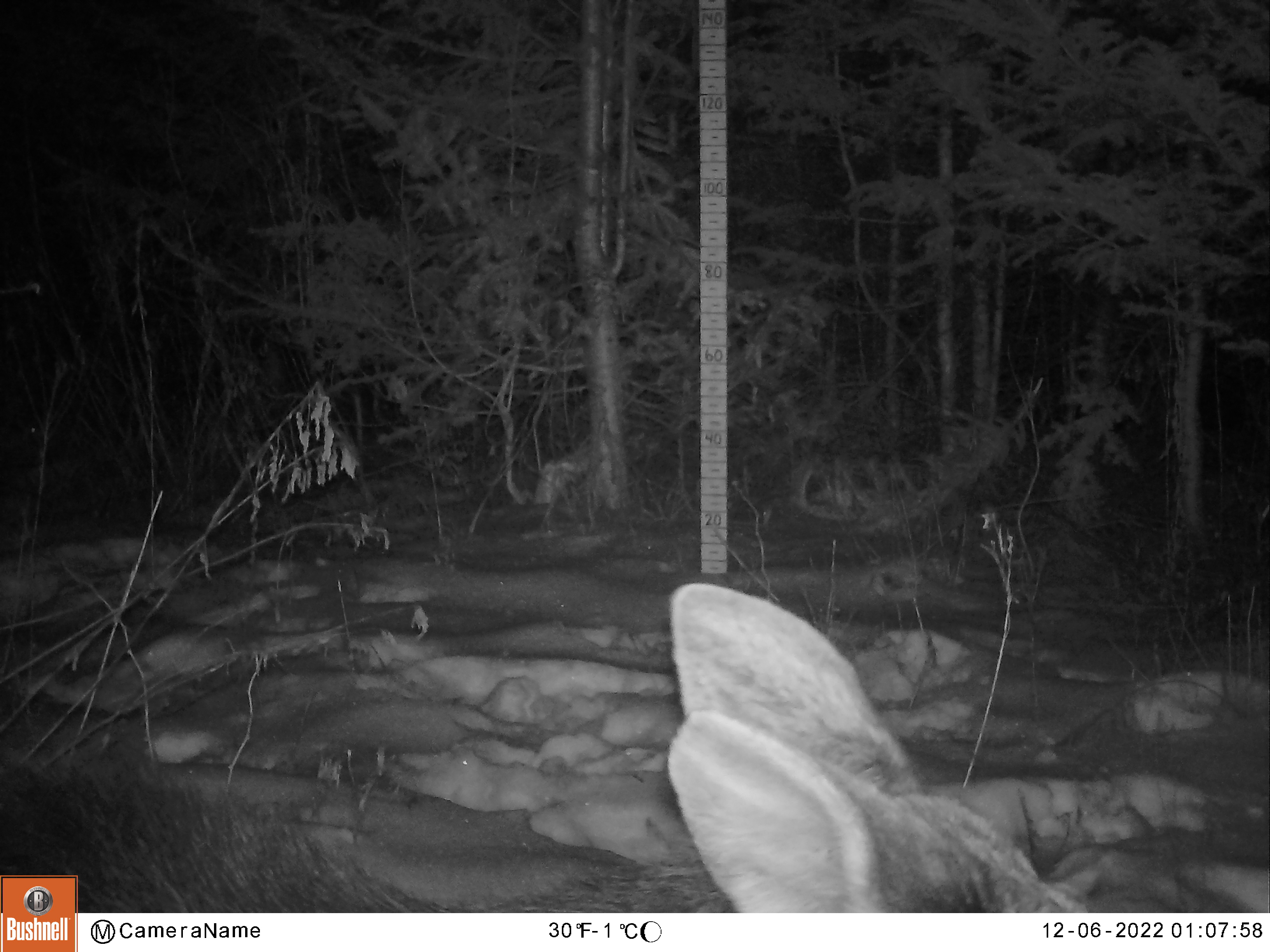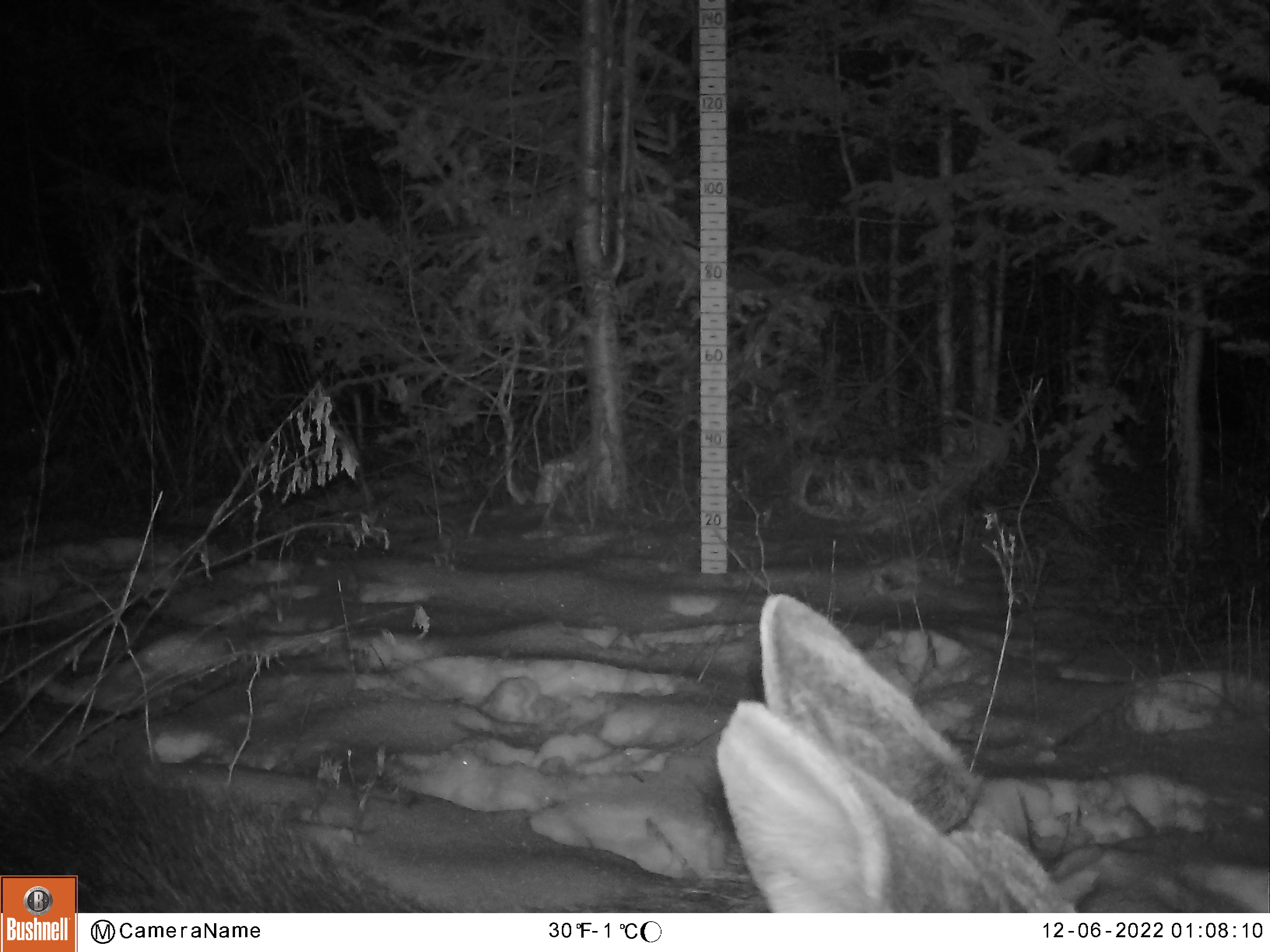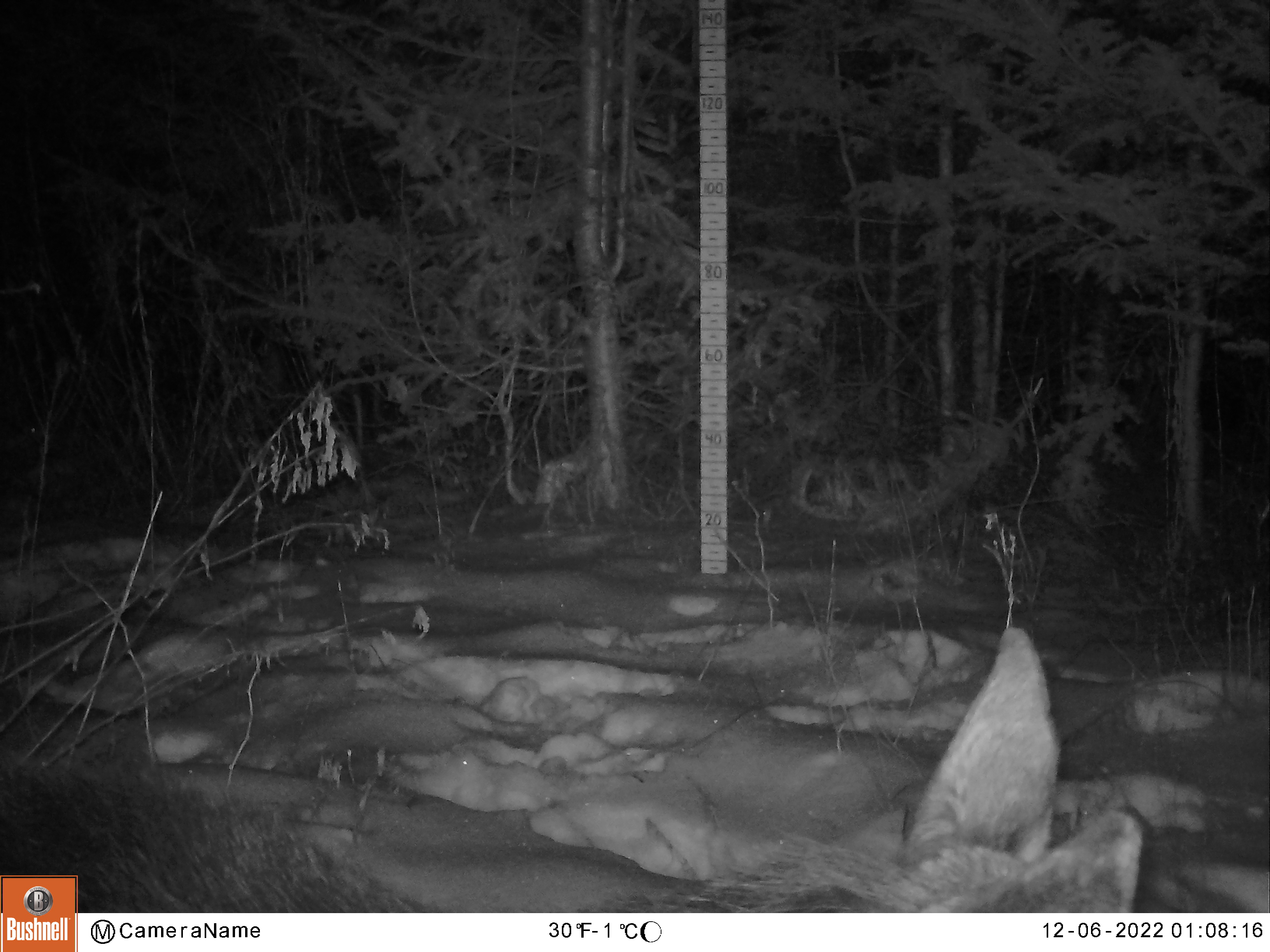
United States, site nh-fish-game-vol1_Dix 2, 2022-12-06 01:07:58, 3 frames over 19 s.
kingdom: Animalia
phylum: Chordata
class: Mammalia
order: Artiodactyla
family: Cervidae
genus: Alces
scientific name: Alces alces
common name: moose